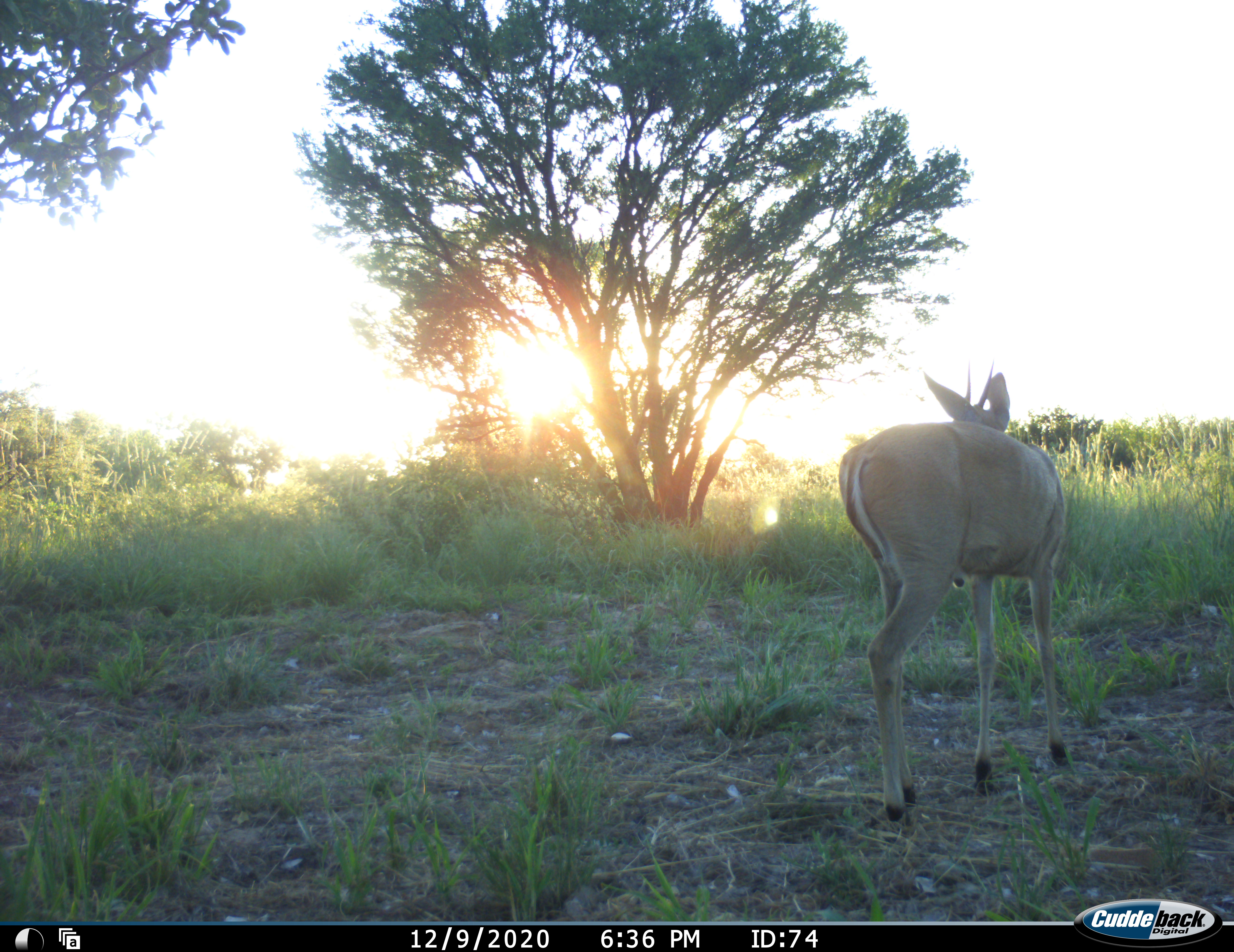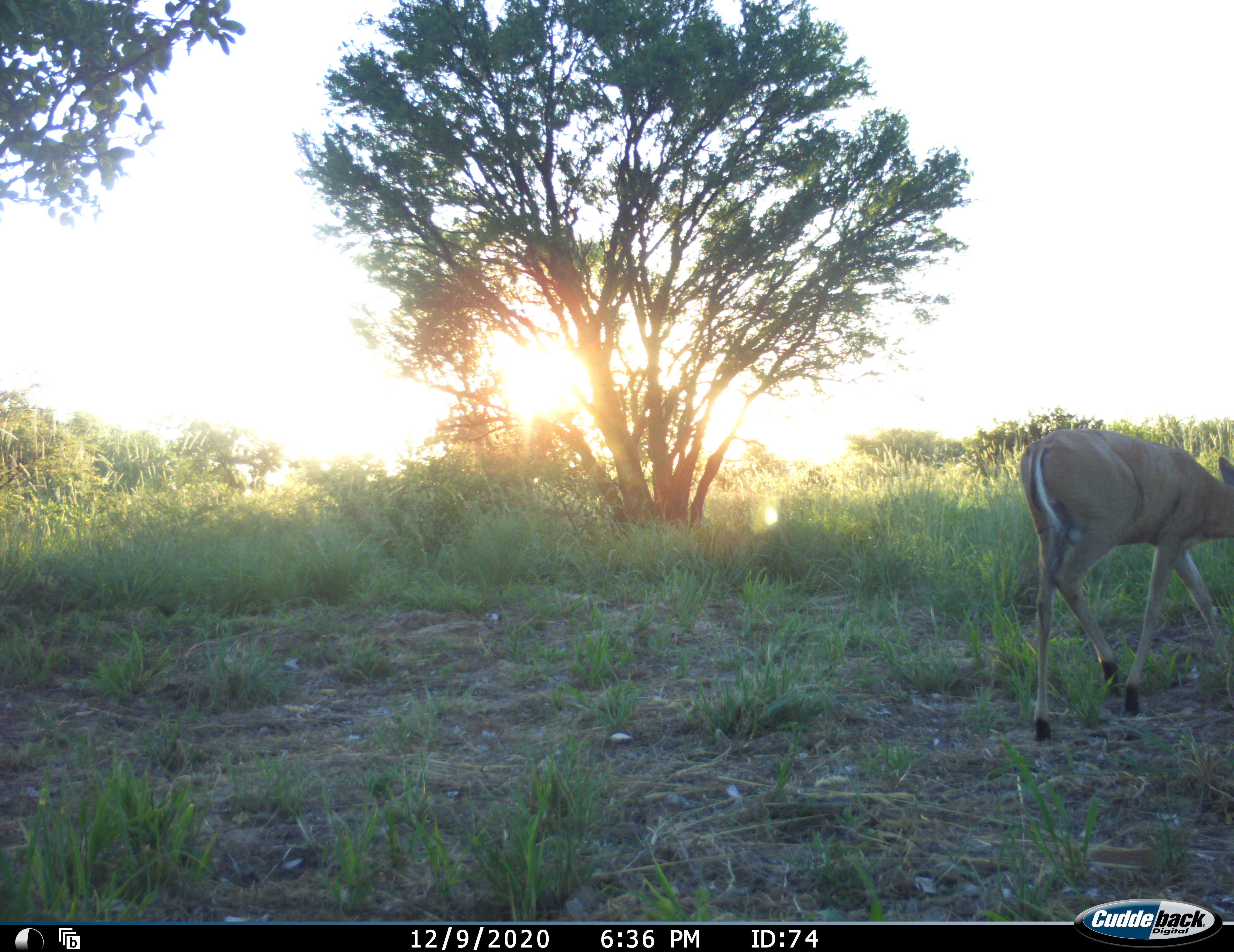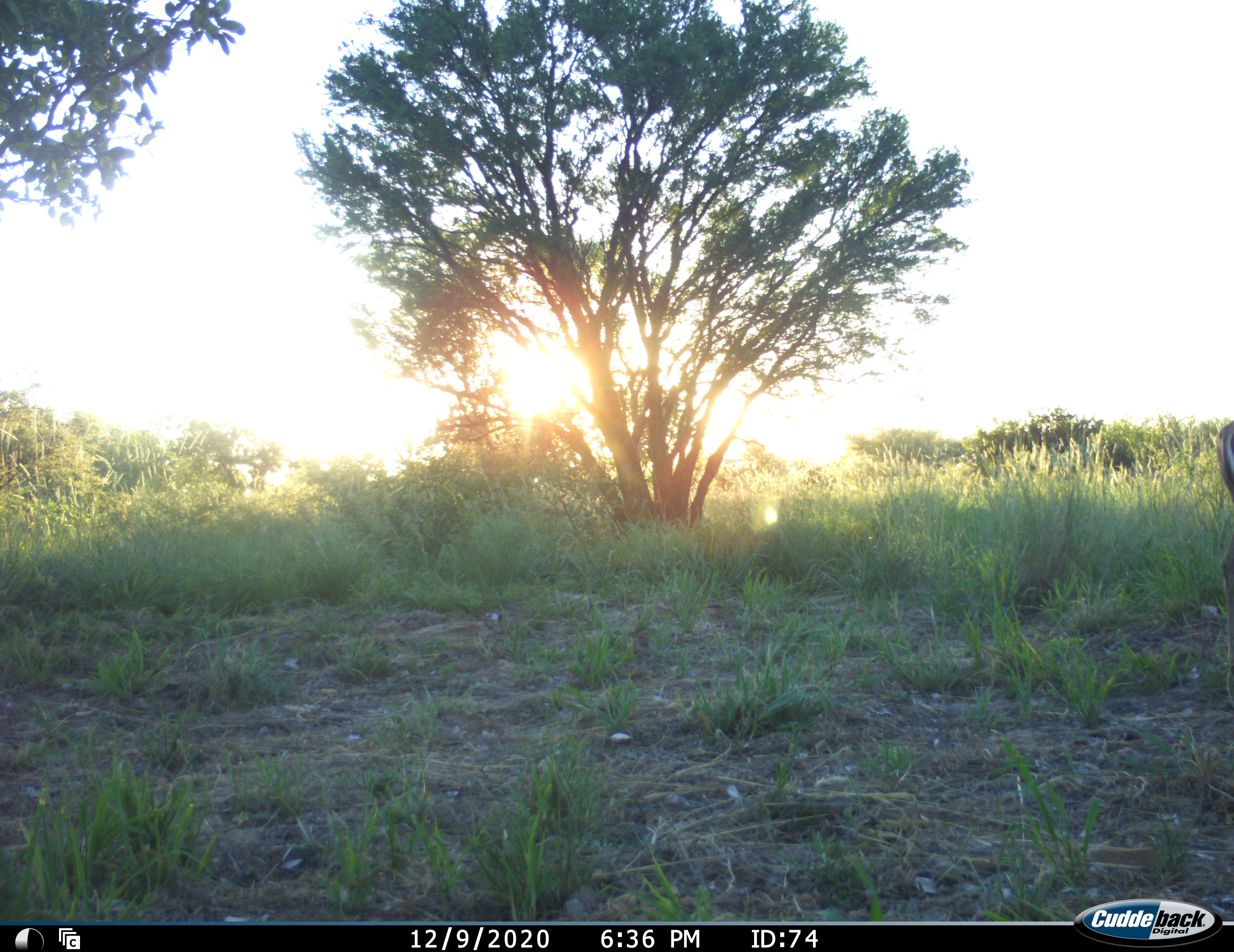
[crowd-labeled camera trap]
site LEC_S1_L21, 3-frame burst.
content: unidentified animal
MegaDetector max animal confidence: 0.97